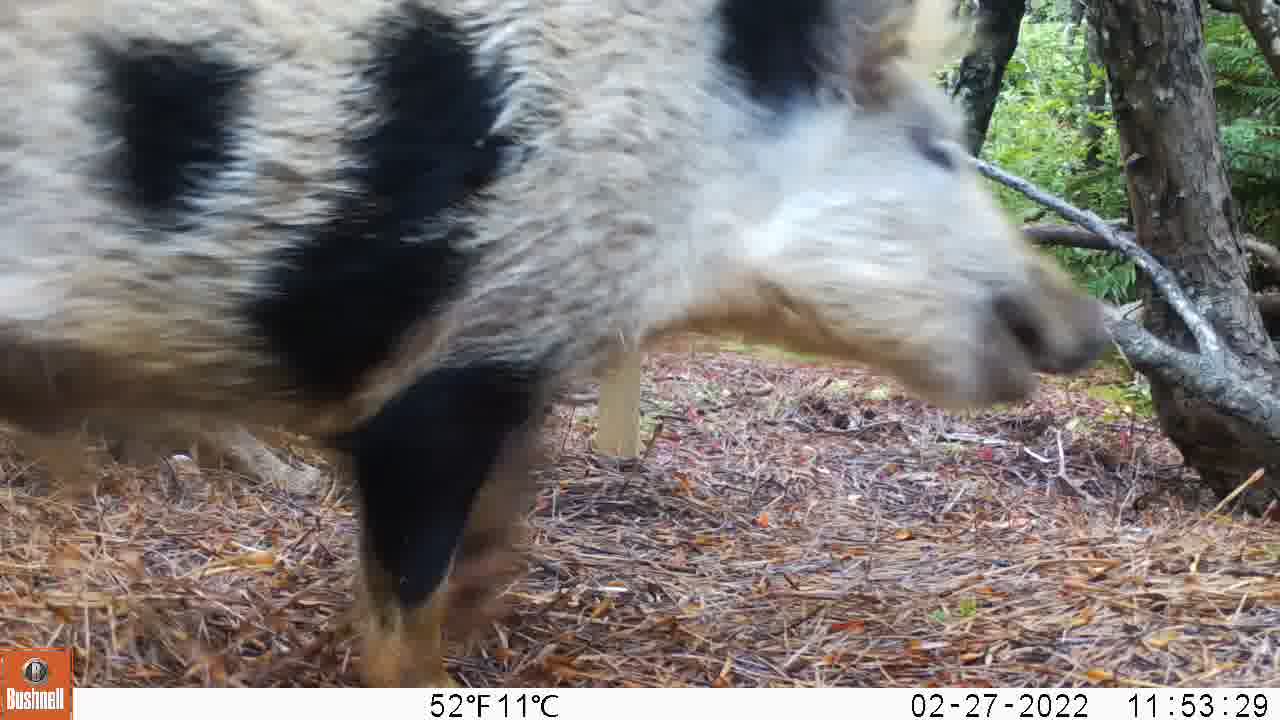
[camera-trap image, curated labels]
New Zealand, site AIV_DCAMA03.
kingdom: Animalia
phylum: Chordata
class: Mammalia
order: Artiodactyla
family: Suidae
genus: Sus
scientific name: Sus scrofa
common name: pig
Pig (Sus scrofa).